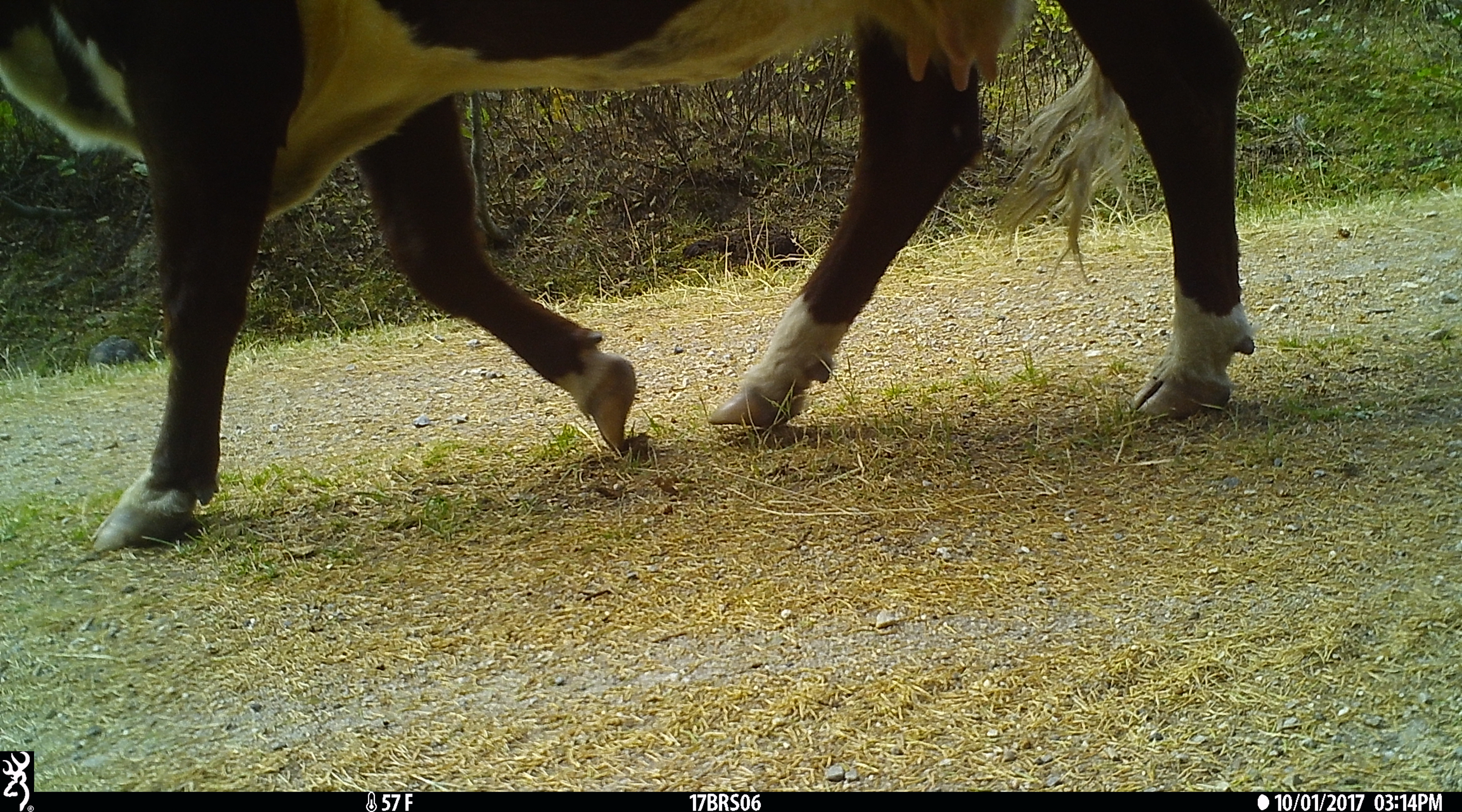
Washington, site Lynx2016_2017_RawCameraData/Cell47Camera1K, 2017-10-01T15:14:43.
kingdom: Animalia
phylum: Chordata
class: Mammalia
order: Artiodactyla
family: Bovidae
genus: Bos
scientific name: Bos taurus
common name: domestic cattle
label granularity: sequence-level